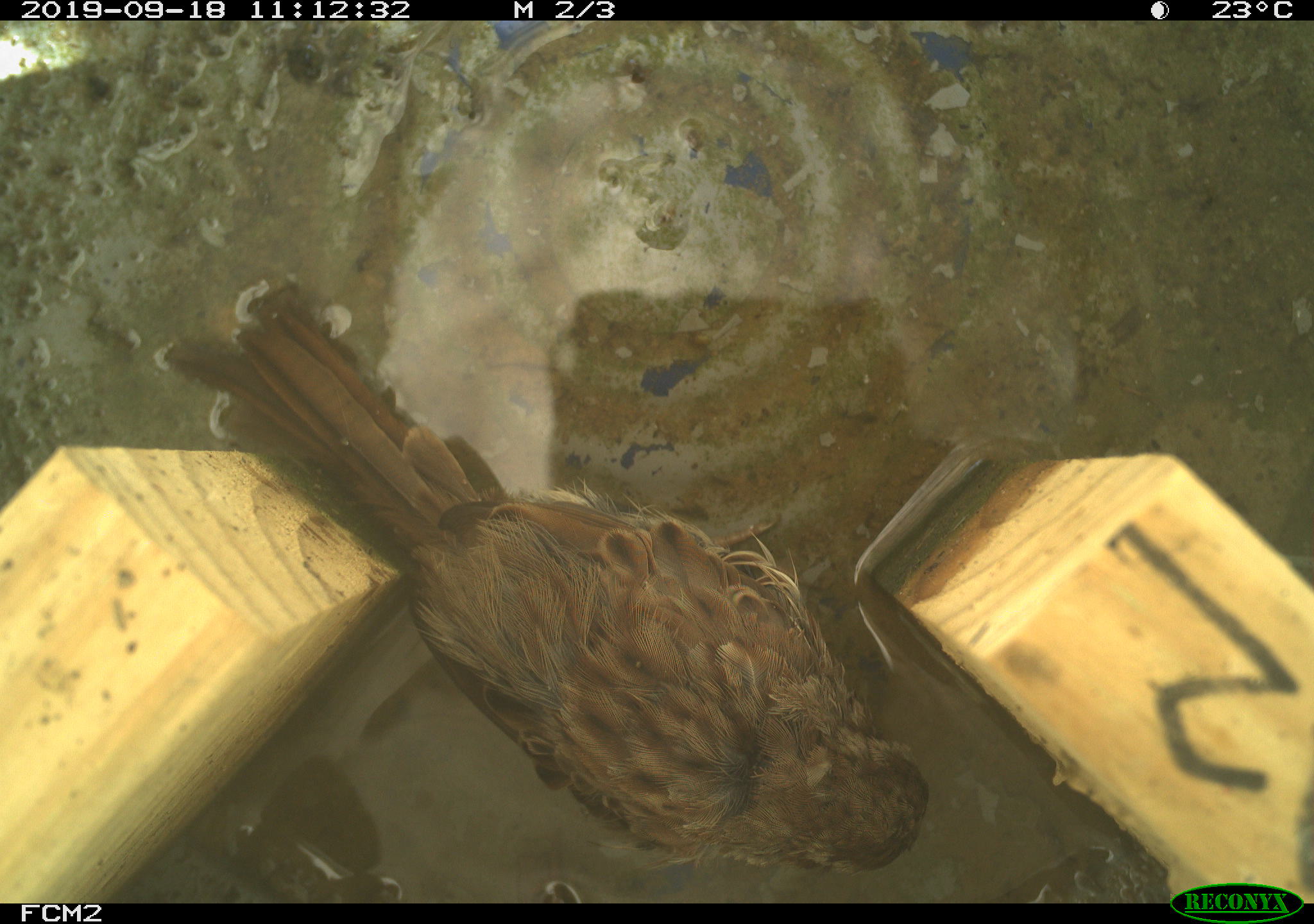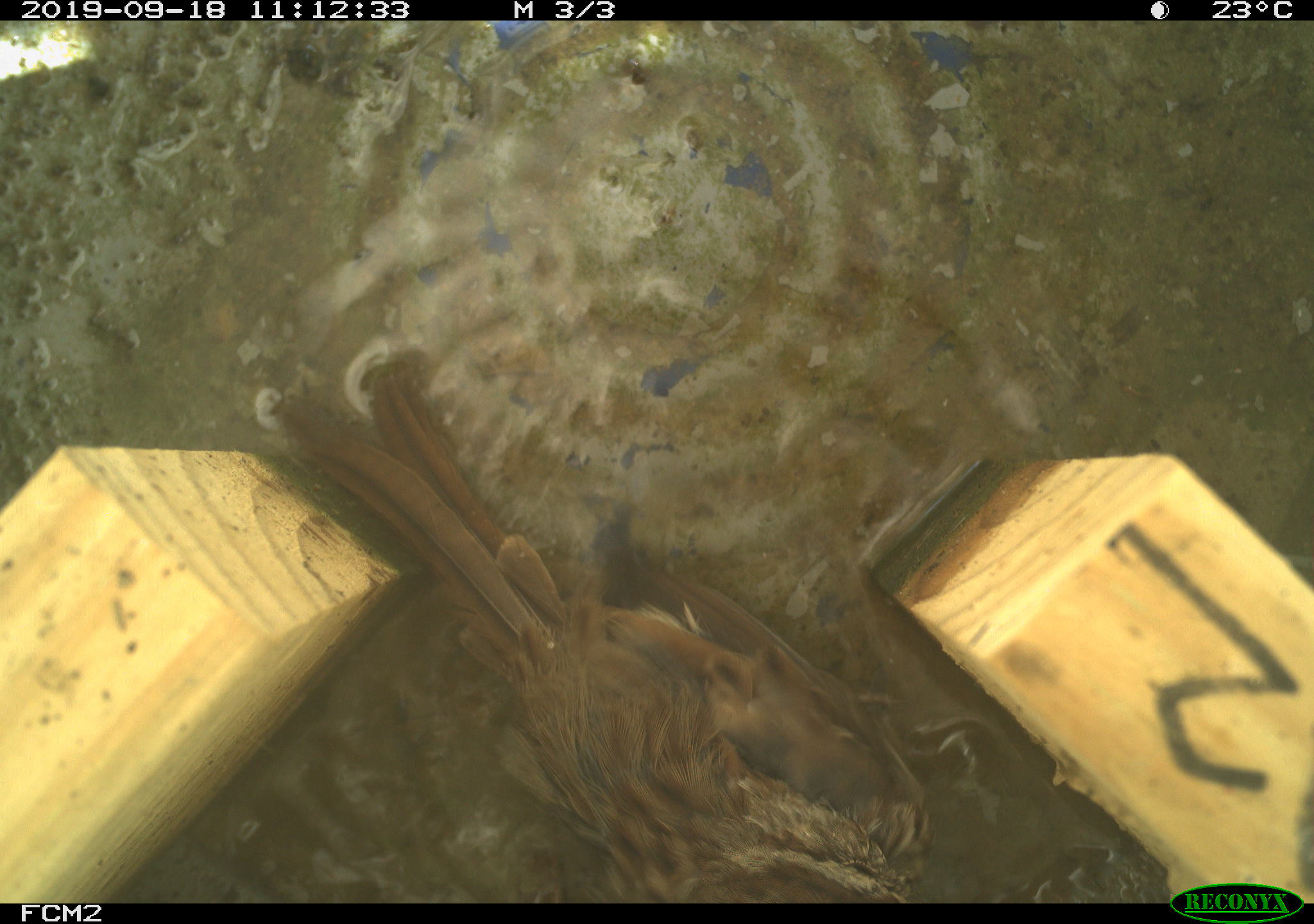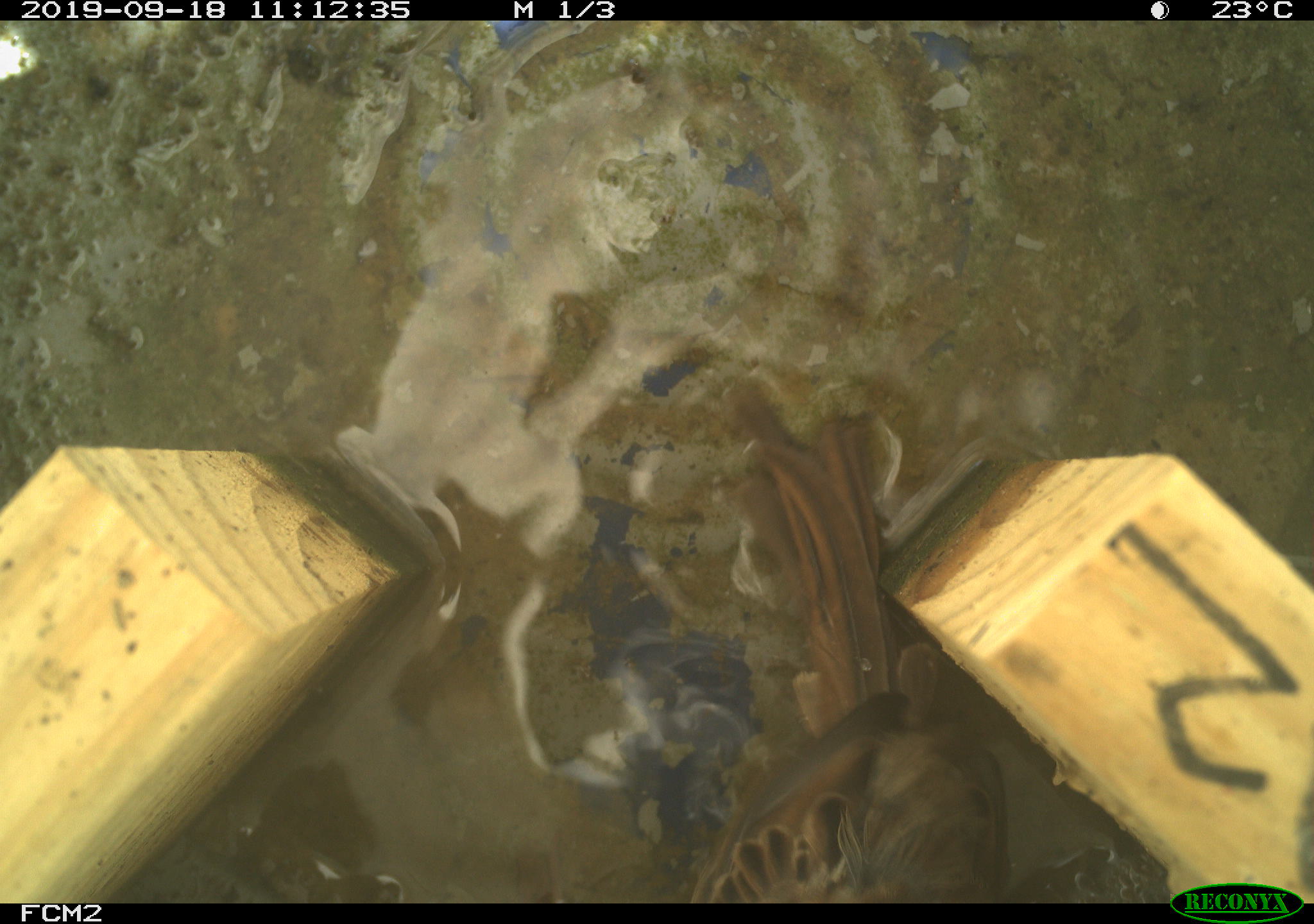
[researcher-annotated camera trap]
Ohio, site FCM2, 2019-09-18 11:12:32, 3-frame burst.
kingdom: Animalia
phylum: Chordata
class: Aves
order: Passeriformes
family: Passerellidae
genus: Melospiza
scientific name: Melospiza melodia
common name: song sparrow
Song sparrow (Melospiza melodia).